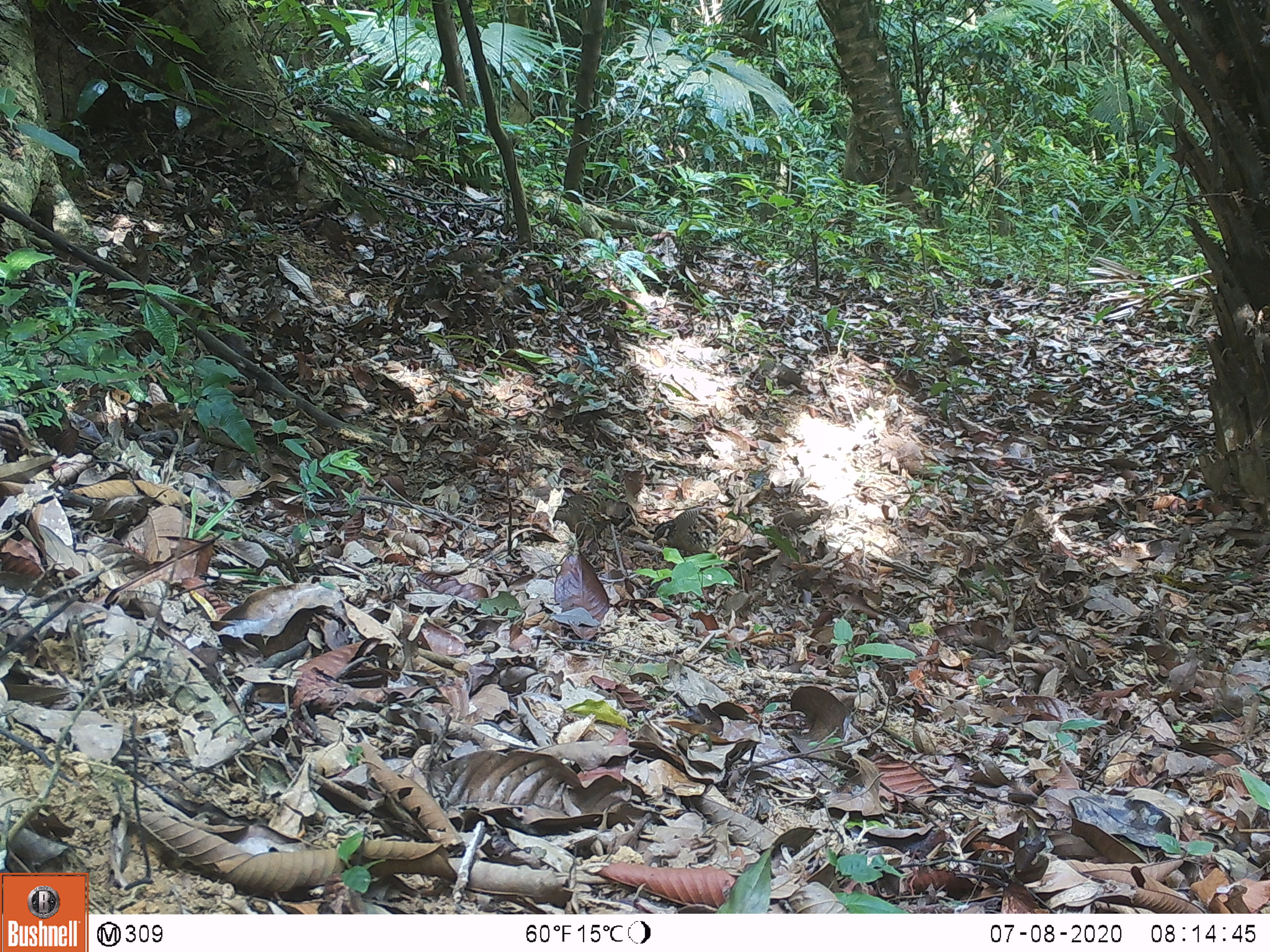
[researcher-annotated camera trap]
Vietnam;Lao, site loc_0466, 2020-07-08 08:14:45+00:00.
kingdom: Animalia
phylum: Chordata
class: Aves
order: Galliformes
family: Phasianidae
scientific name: Phasianidae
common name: partridge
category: unidentified partridge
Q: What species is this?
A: Unidentified partridge (partridge) (Phasianidae).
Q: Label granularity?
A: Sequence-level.